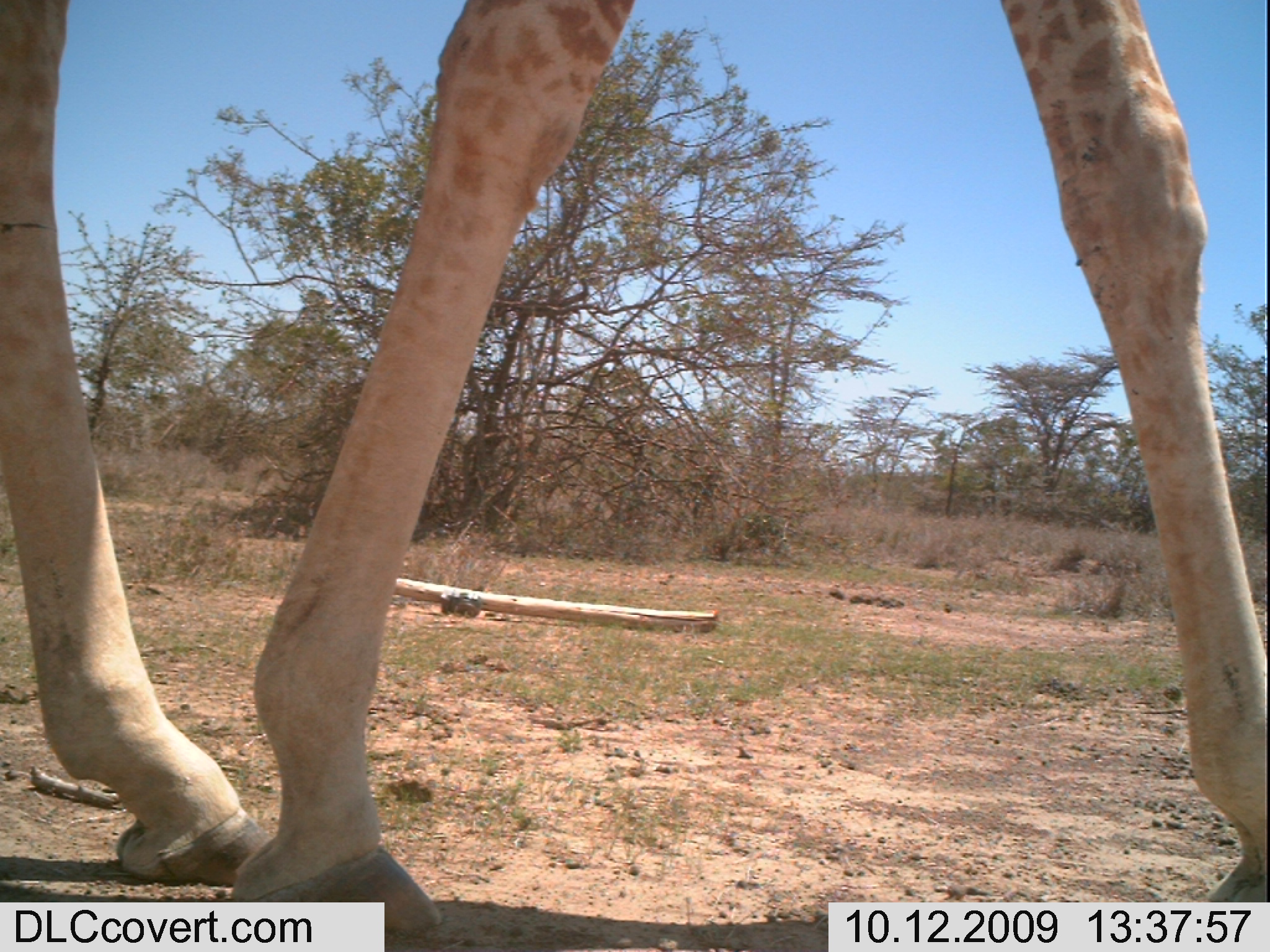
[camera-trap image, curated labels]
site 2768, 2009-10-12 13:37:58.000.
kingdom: Animalia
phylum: Chordata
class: Mammalia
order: Artiodactyla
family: Giraffidae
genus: Giraffa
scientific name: Giraffa camelopardalis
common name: giraffe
Giraffa camelopardalis (giraffe), count 1.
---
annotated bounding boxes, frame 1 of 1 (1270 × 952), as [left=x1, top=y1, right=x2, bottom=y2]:
giraffa camelopardalis: [left=0, top=0, right=1270, bottom=901]